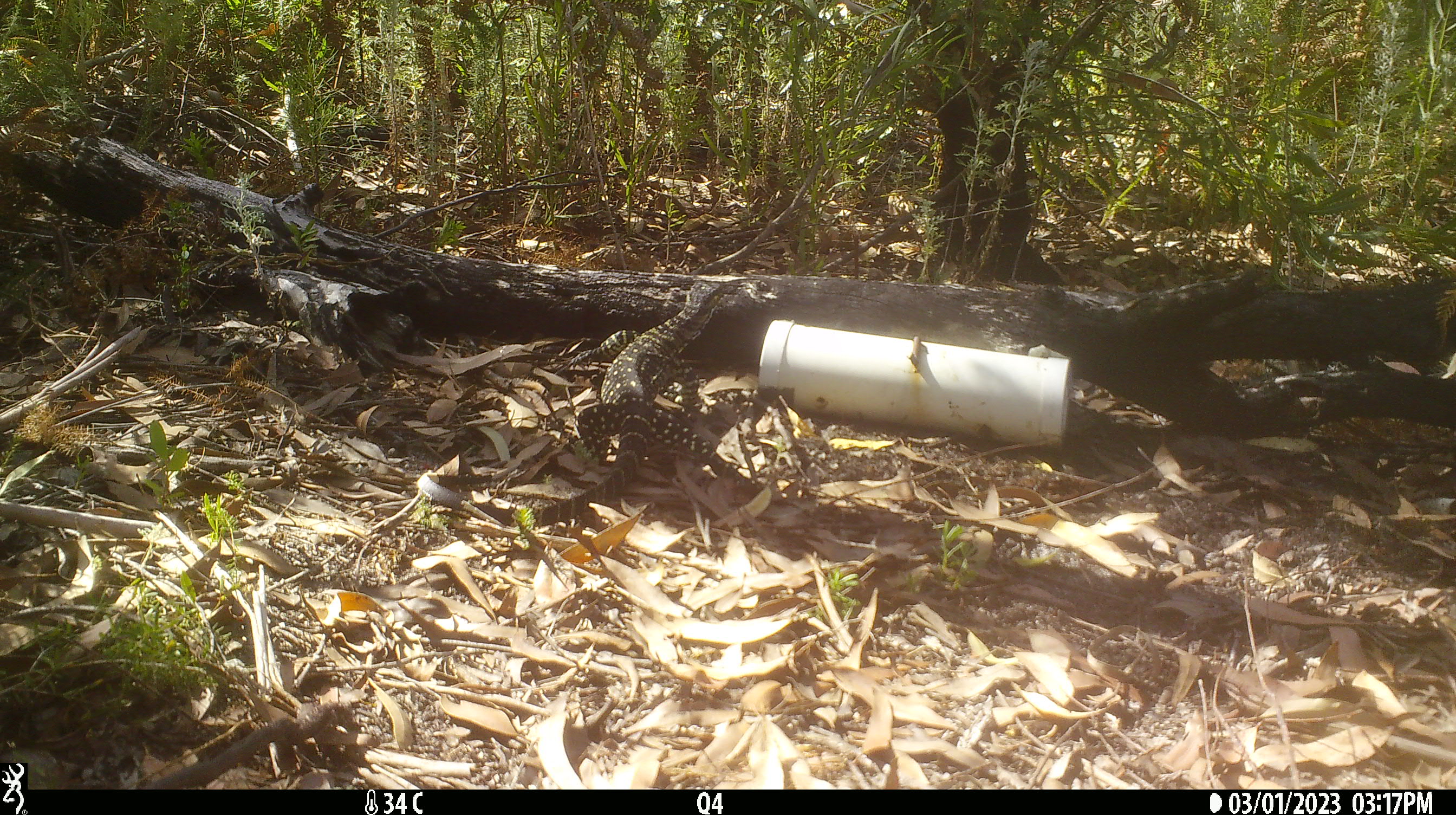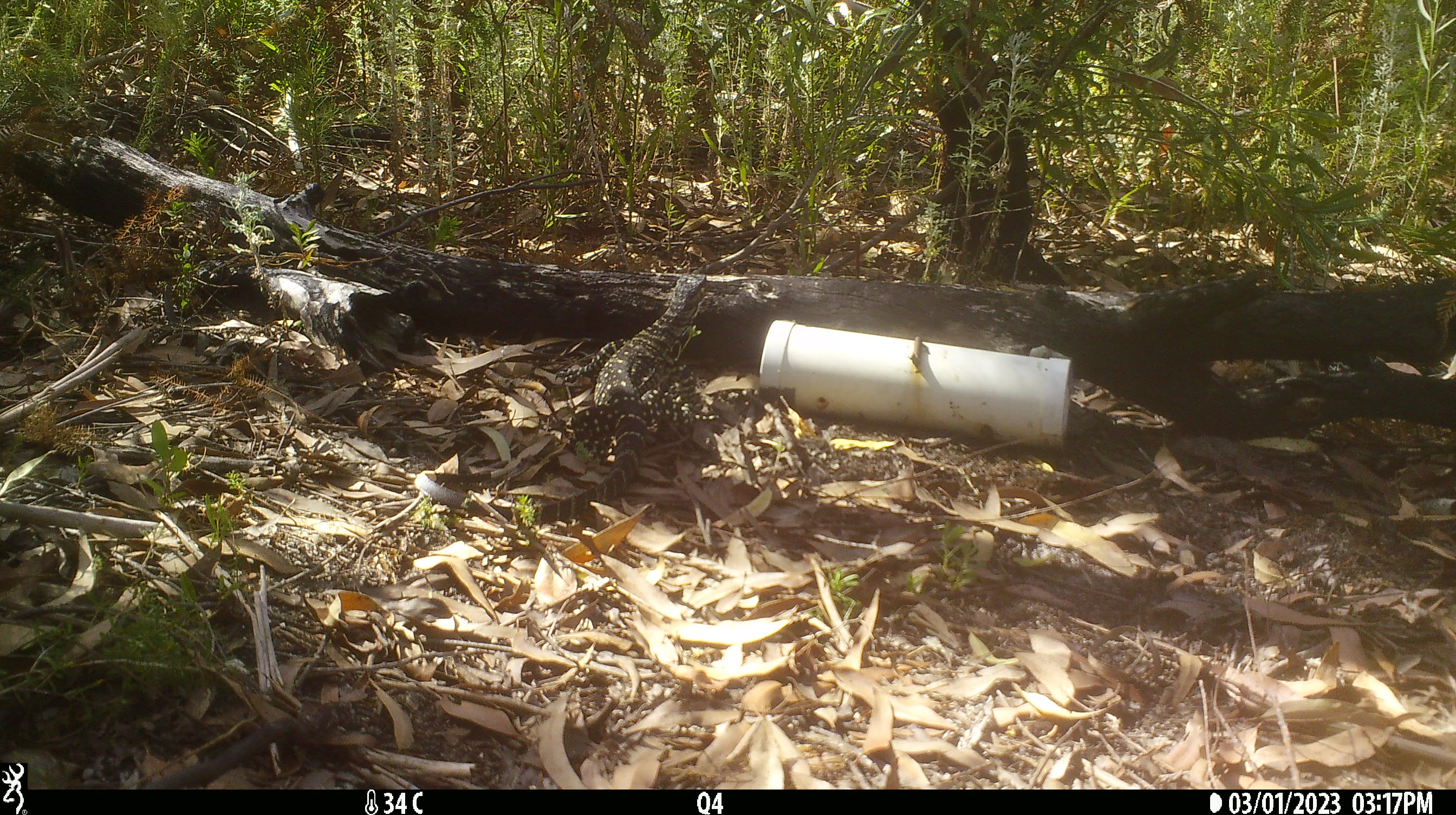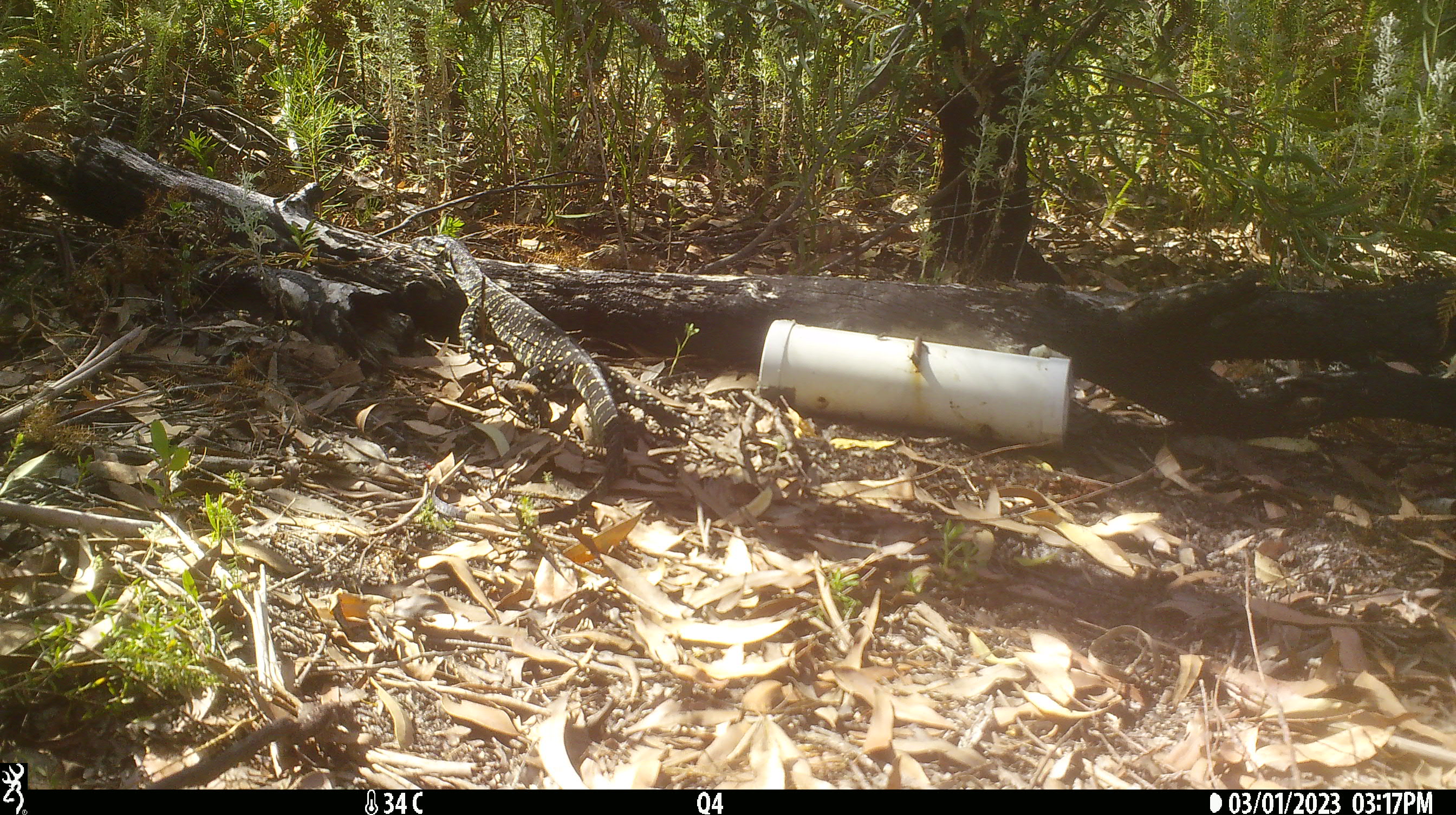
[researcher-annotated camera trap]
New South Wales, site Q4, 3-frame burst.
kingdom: Animalia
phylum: Chordata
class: Reptilia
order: Squamata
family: Varanidae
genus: Varanus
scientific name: Varanus varius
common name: lace monitor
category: goanna